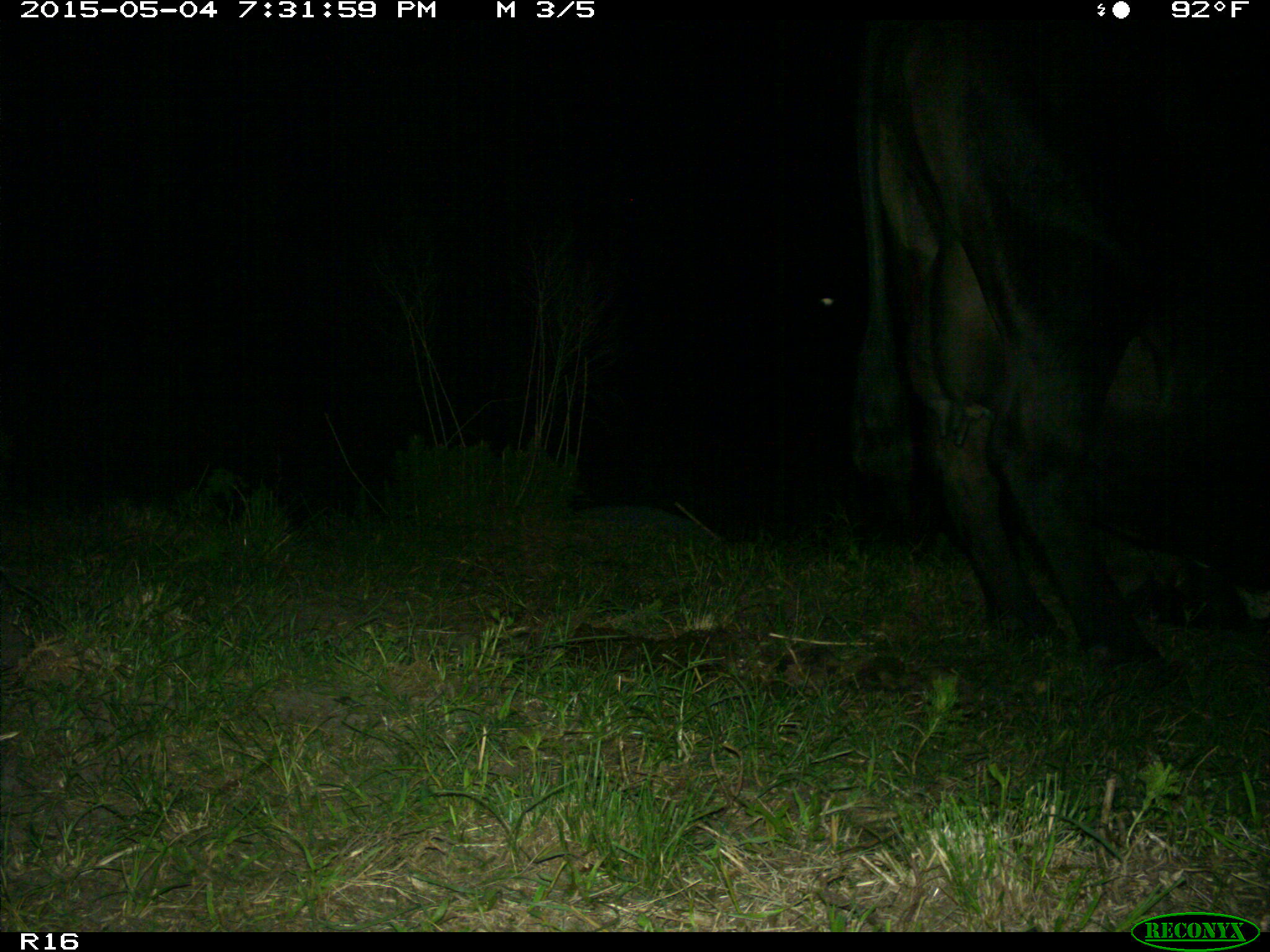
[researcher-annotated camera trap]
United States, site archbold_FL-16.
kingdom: Animalia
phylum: Chordata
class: Mammalia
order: Artiodactyla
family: Bovidae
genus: Bos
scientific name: Bos taurus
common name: domestic cow